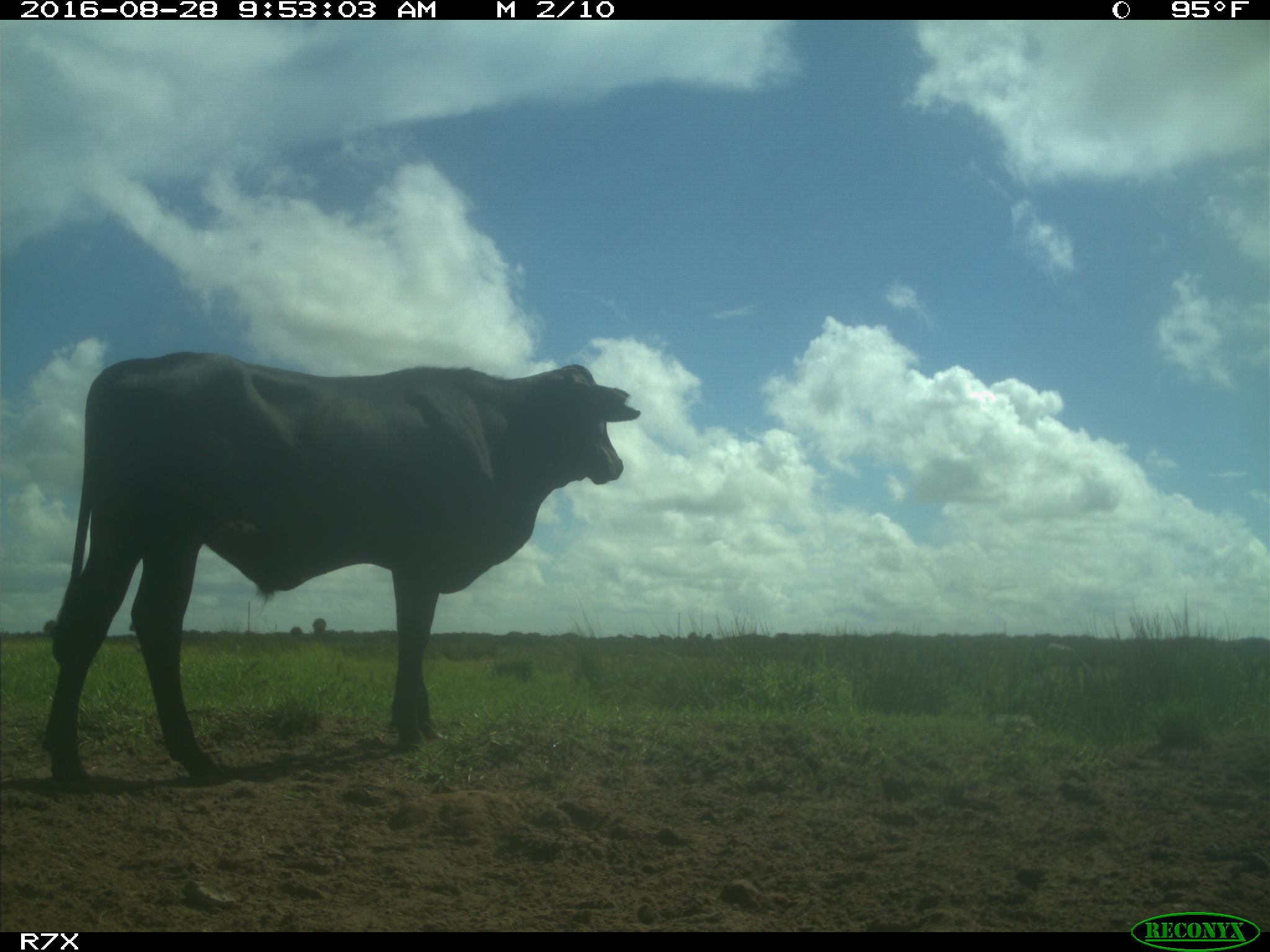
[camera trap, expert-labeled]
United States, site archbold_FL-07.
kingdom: Animalia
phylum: Chordata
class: Mammalia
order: Artiodactyla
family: Bovidae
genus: Bos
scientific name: Bos taurus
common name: domestic cow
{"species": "Bos taurus (domestic cow)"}